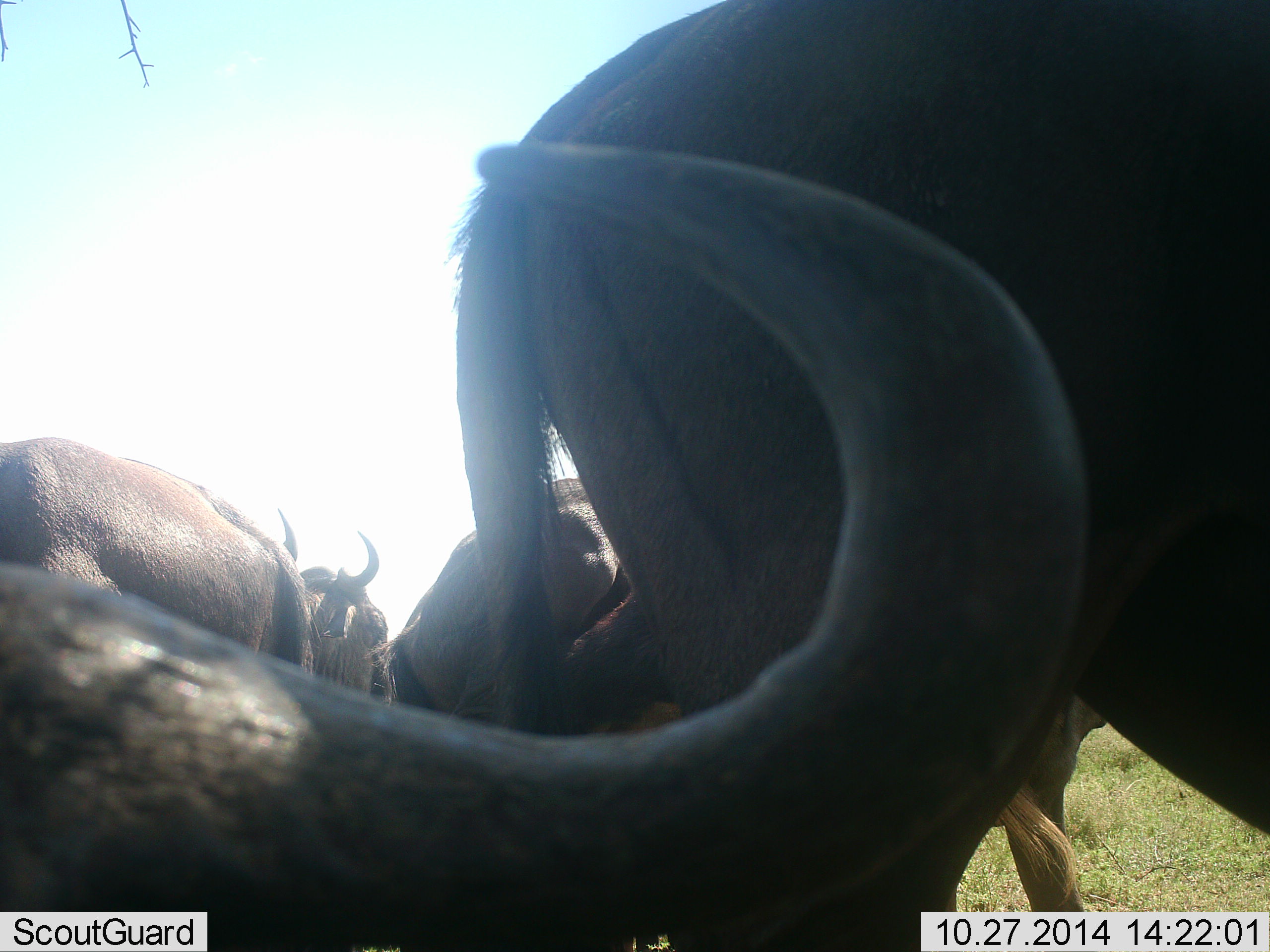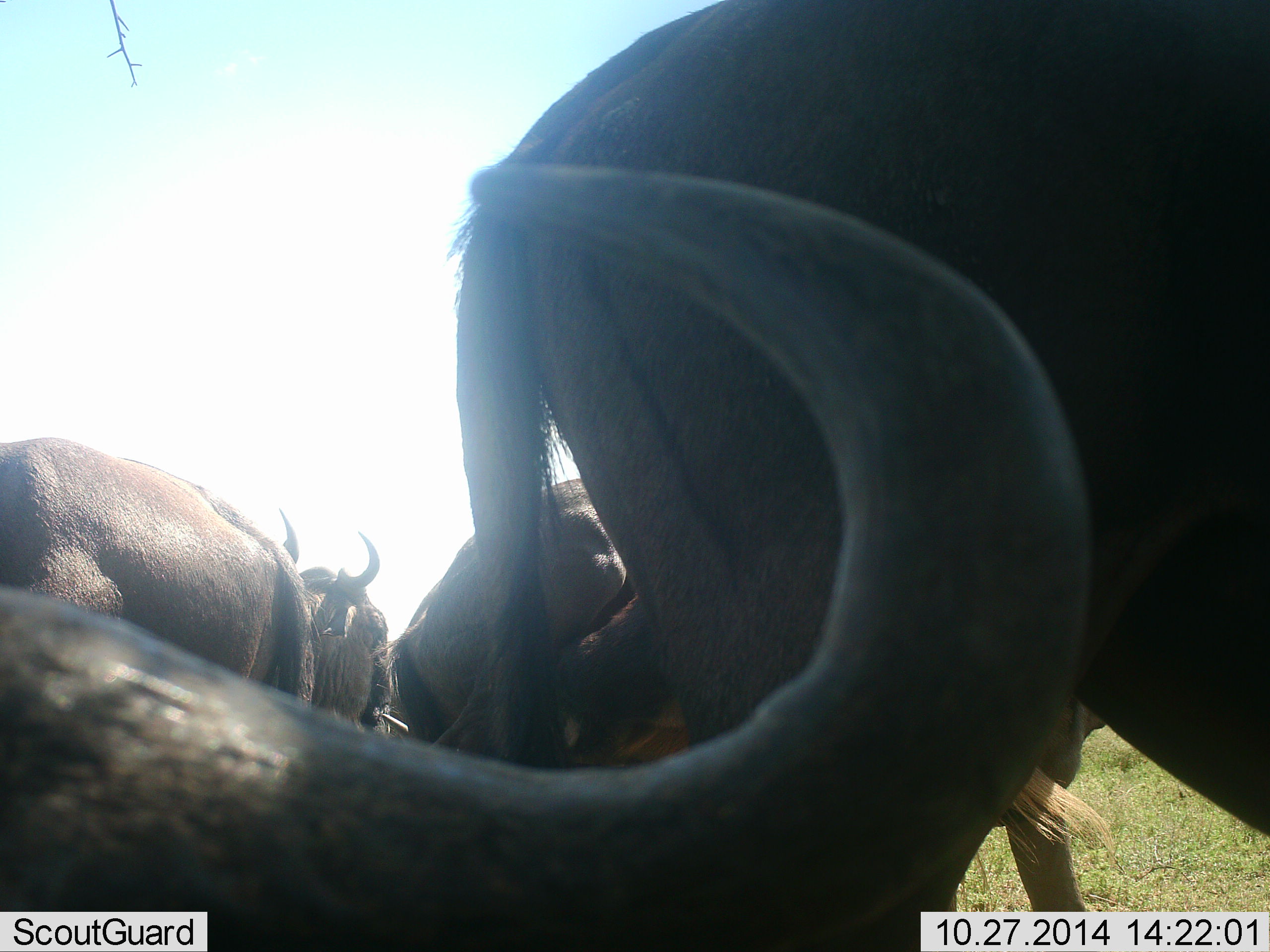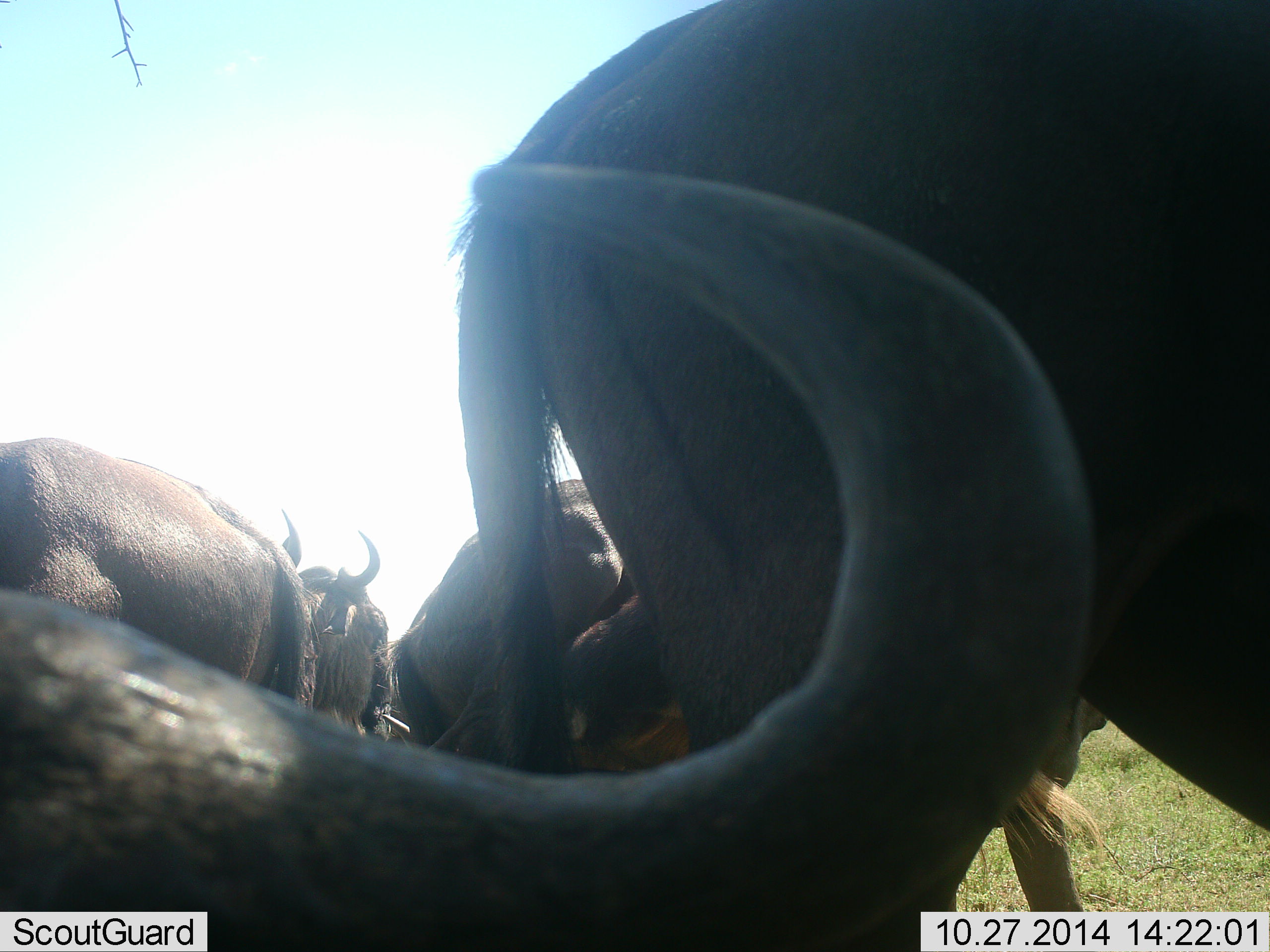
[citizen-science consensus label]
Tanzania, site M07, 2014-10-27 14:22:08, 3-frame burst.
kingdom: Animalia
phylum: Chordata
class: Mammalia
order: Artiodactyla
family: Bovidae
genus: Connochaetes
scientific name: Connochaetes taurinus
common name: blue wildebeest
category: wildebeest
Wildebeest (blue wildebeest) (Connochaetes taurinus), count 5. Behavior (volunteer vote fractions): standing 80%, resting 50%, moving 10%, interacting 10%. Young present (vote fraction): 0%. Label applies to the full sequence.